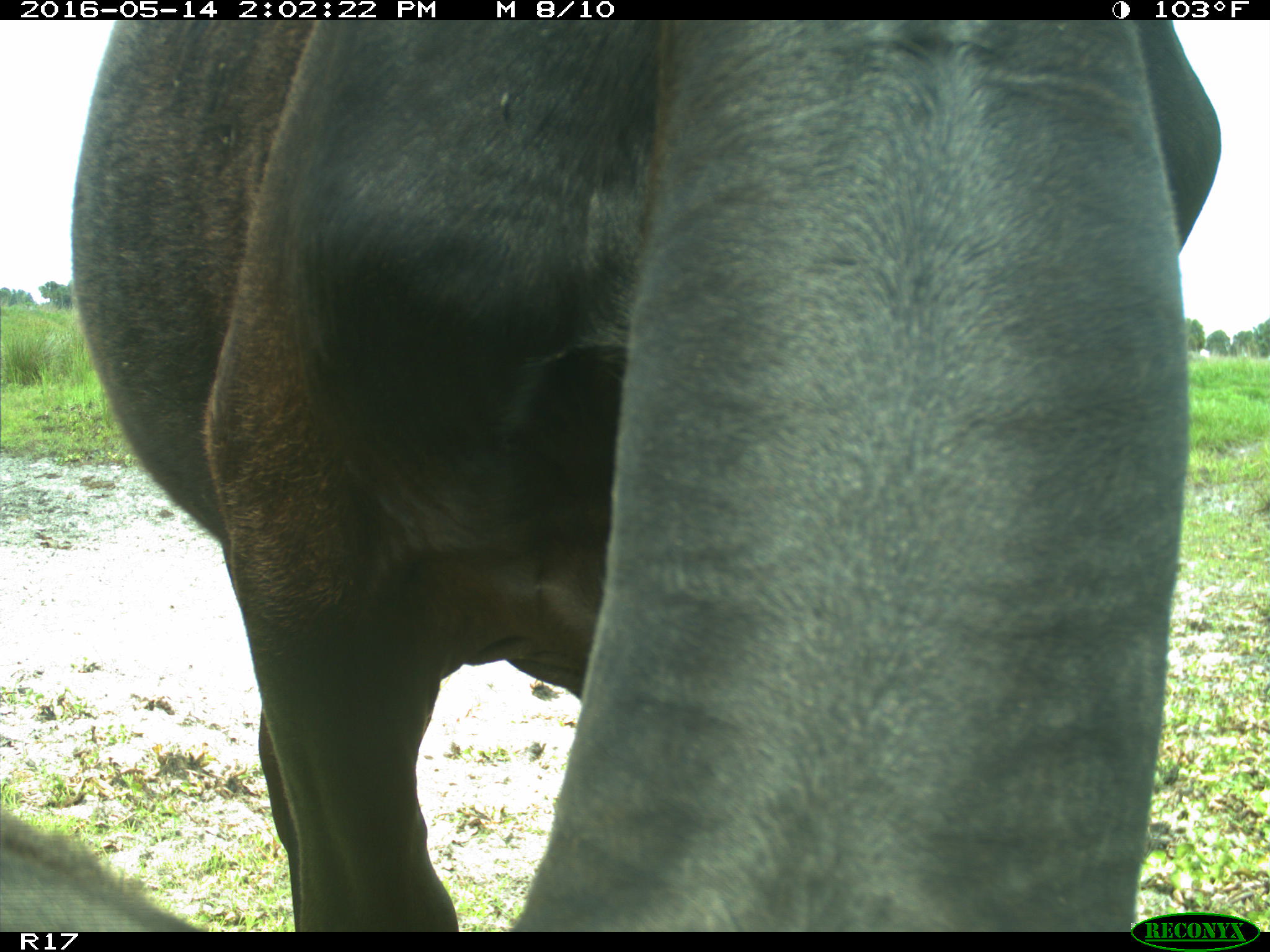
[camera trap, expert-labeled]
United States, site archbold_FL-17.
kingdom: Animalia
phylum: Chordata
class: Mammalia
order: Artiodactyla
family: Bovidae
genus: Bos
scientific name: Bos taurus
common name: domestic cow